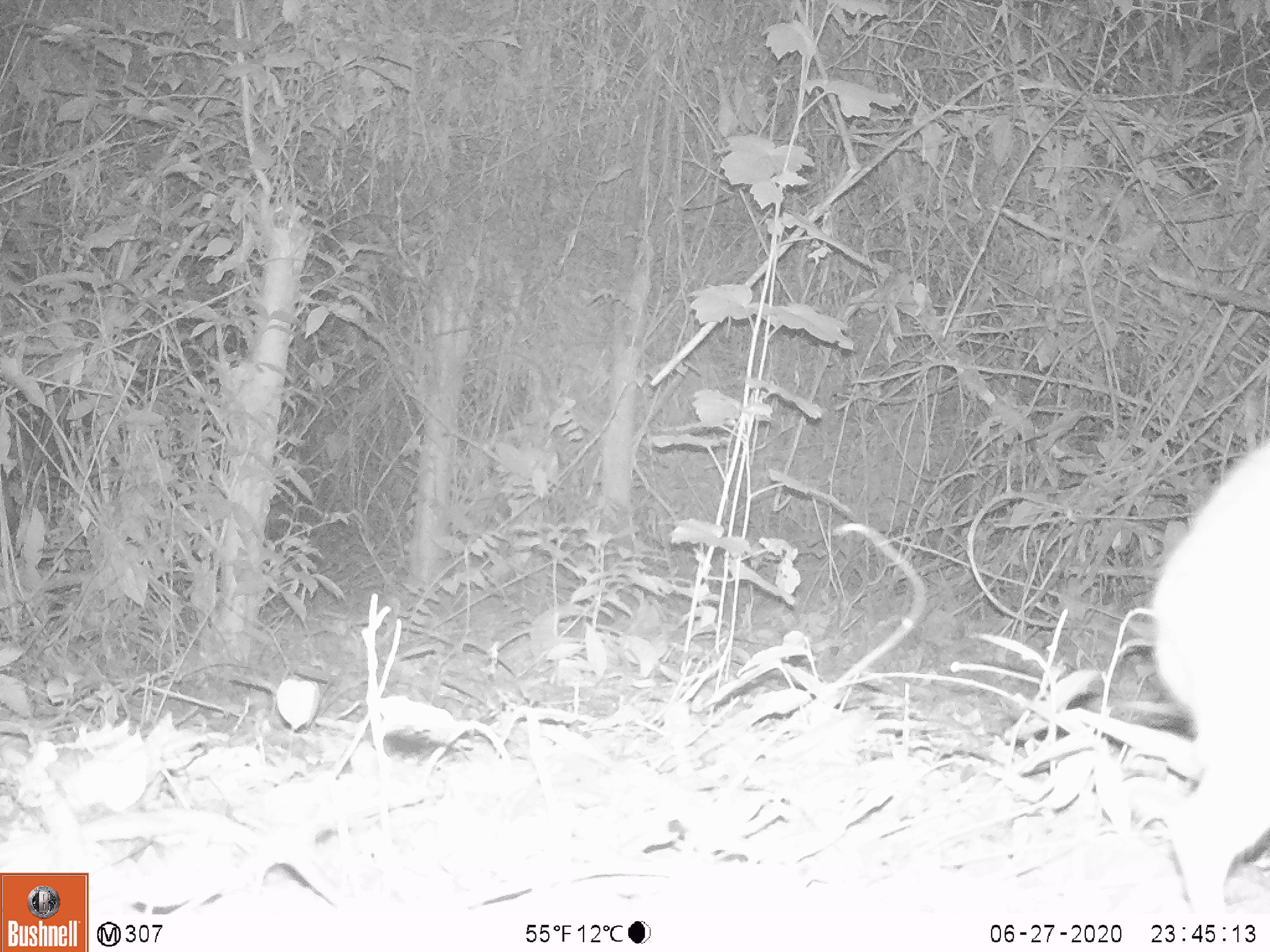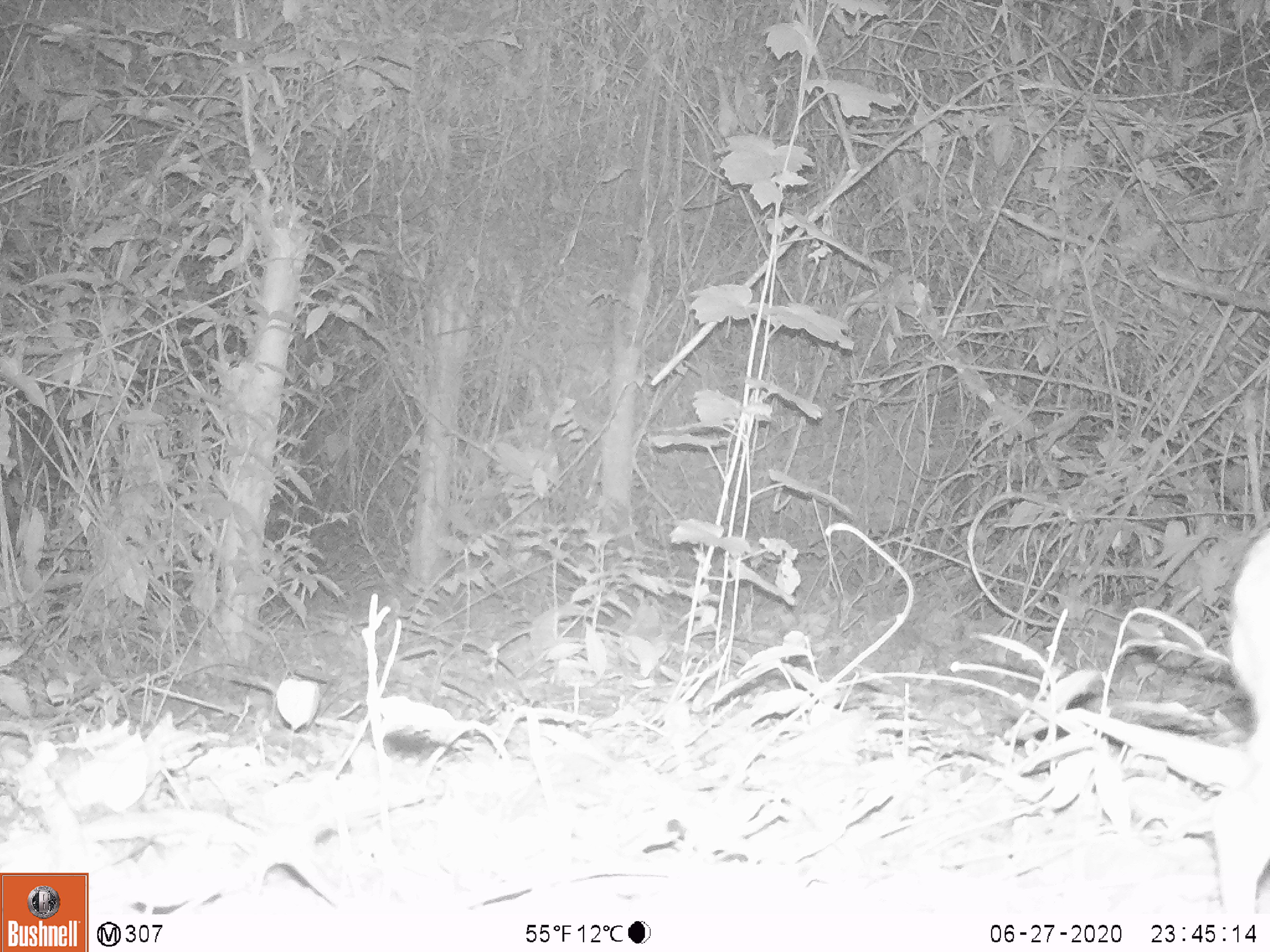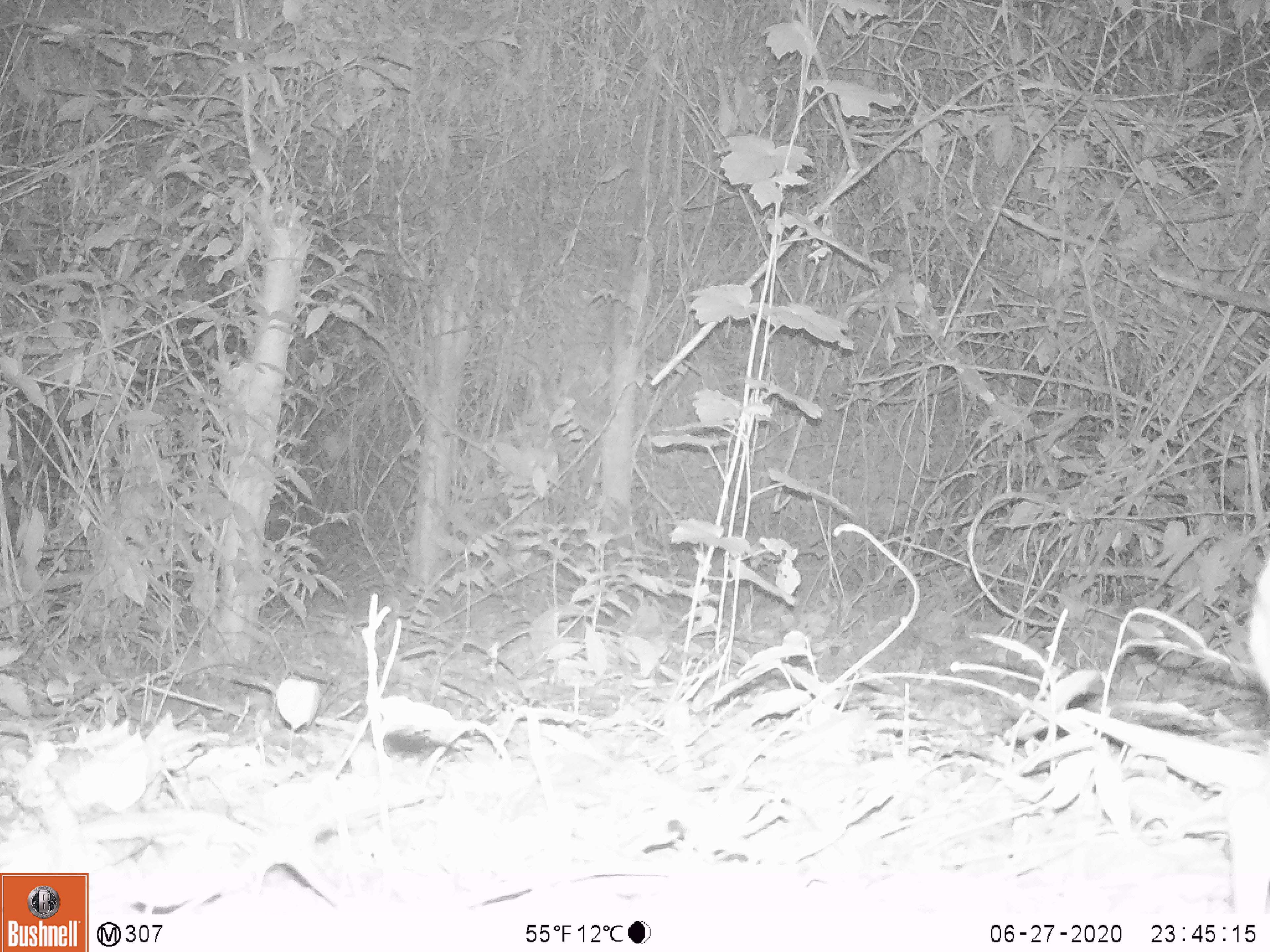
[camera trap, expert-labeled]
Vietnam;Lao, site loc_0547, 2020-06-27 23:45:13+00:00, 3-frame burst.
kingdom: Animalia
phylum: Chordata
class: Mammalia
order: Artiodactyla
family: Tragulidae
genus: Moschiola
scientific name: Moschiola meminna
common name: chevrotain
Chevrotain (Moschiola meminna). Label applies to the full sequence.